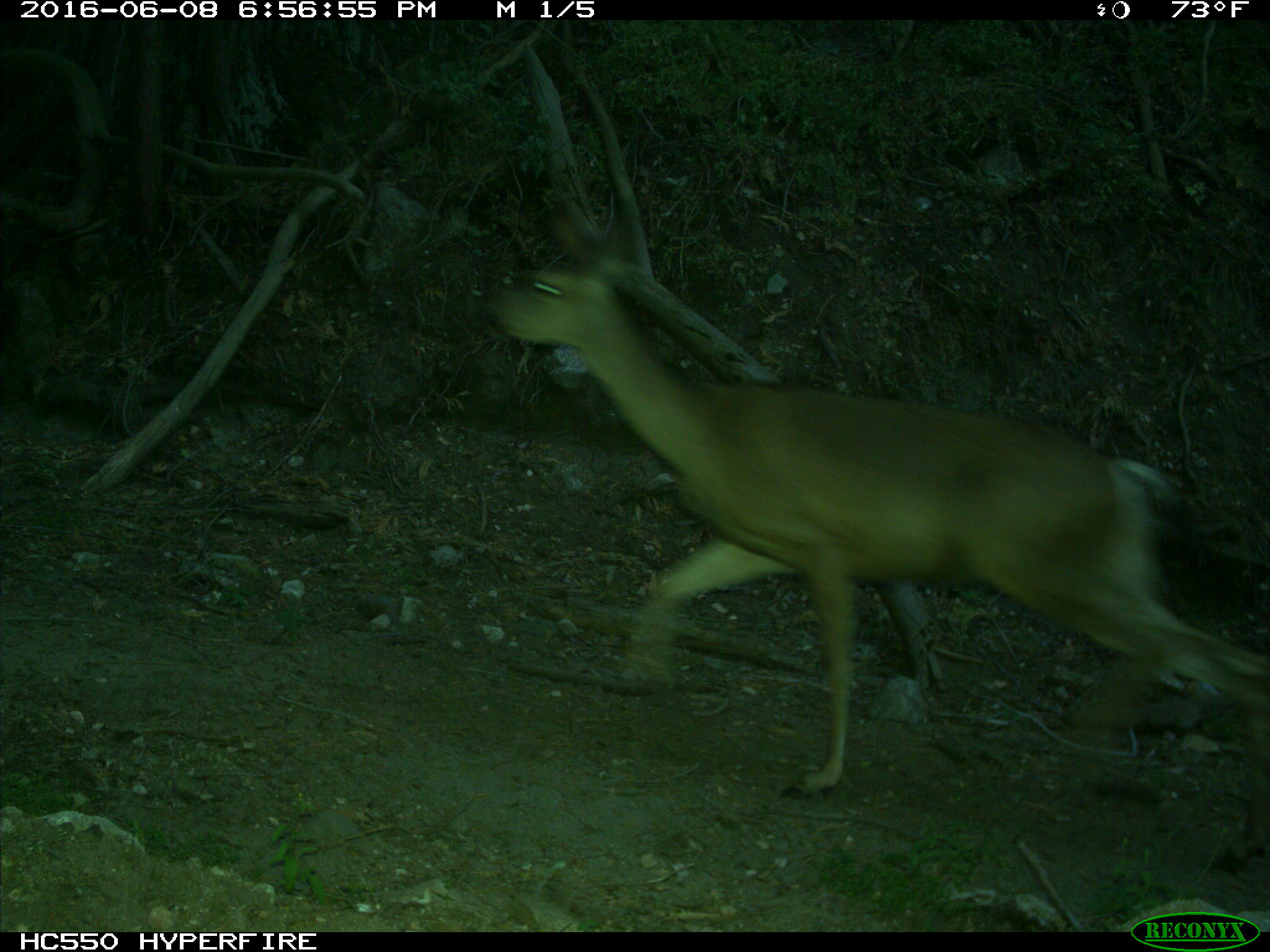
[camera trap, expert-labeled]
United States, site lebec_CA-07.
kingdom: Animalia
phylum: Chordata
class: Mammalia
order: Artiodactyla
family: Cervidae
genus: Odocoileus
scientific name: Odocoileus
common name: deer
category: unidentified deer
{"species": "unidentified deer (deer) (Odocoileus)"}